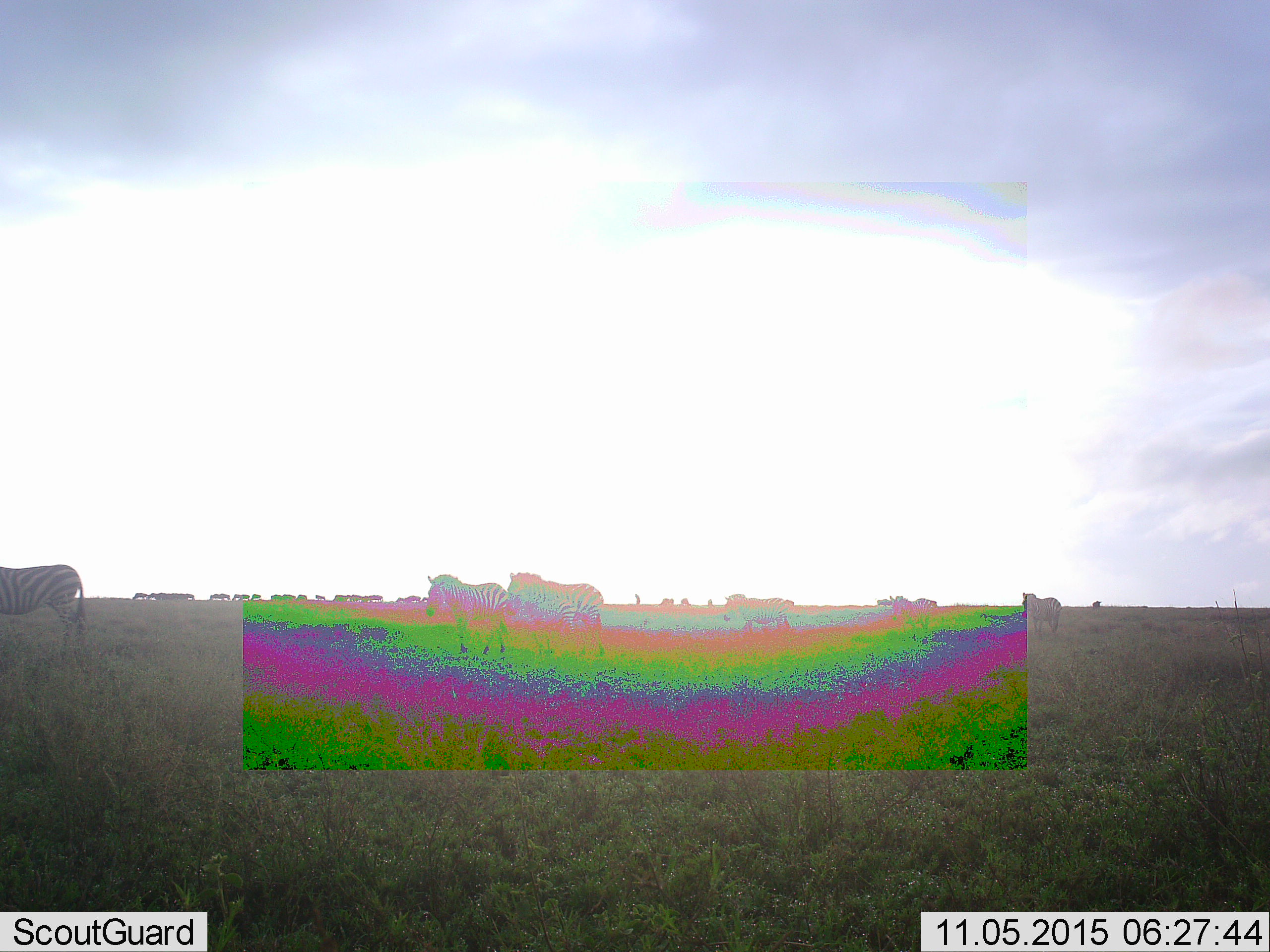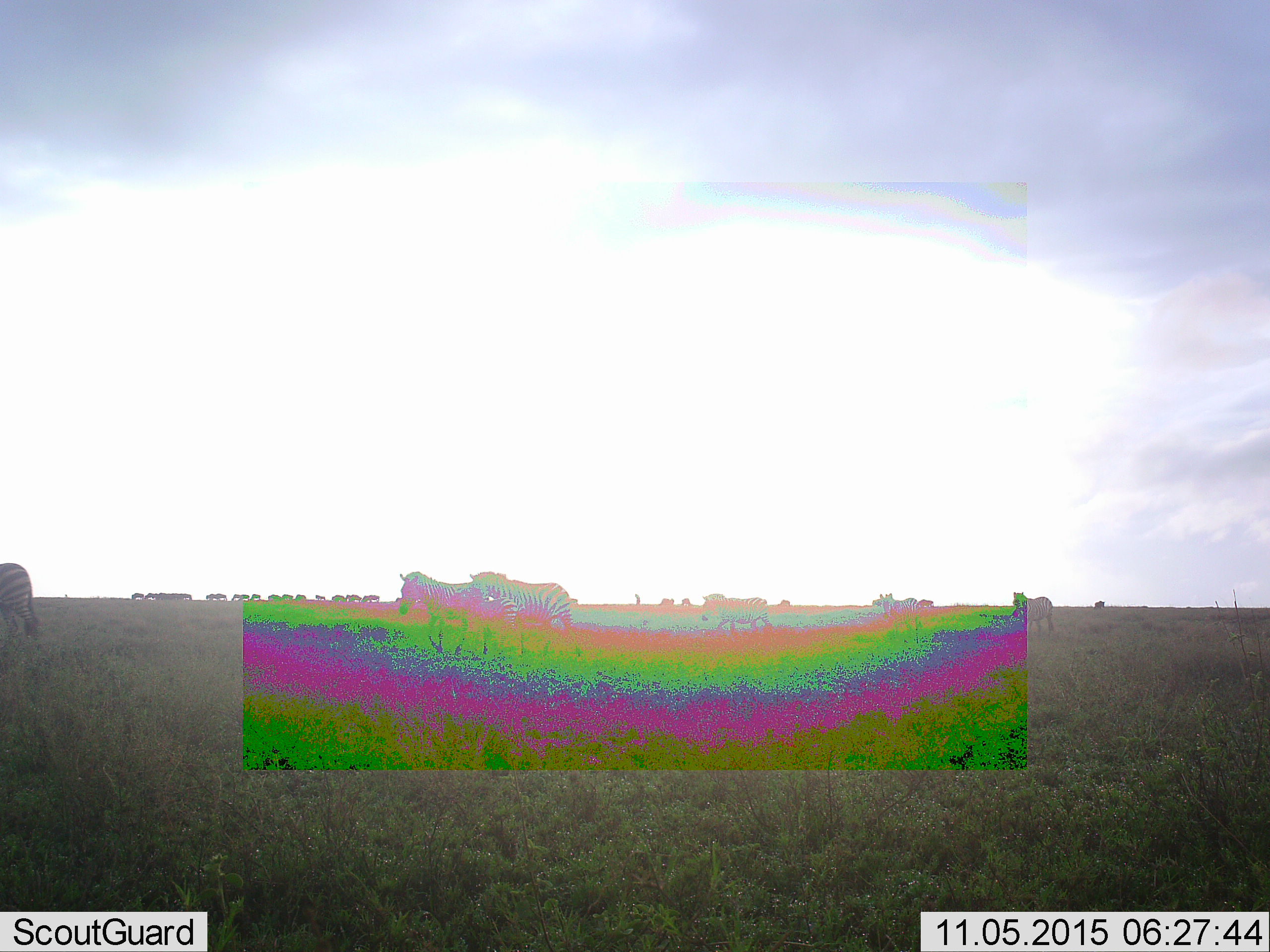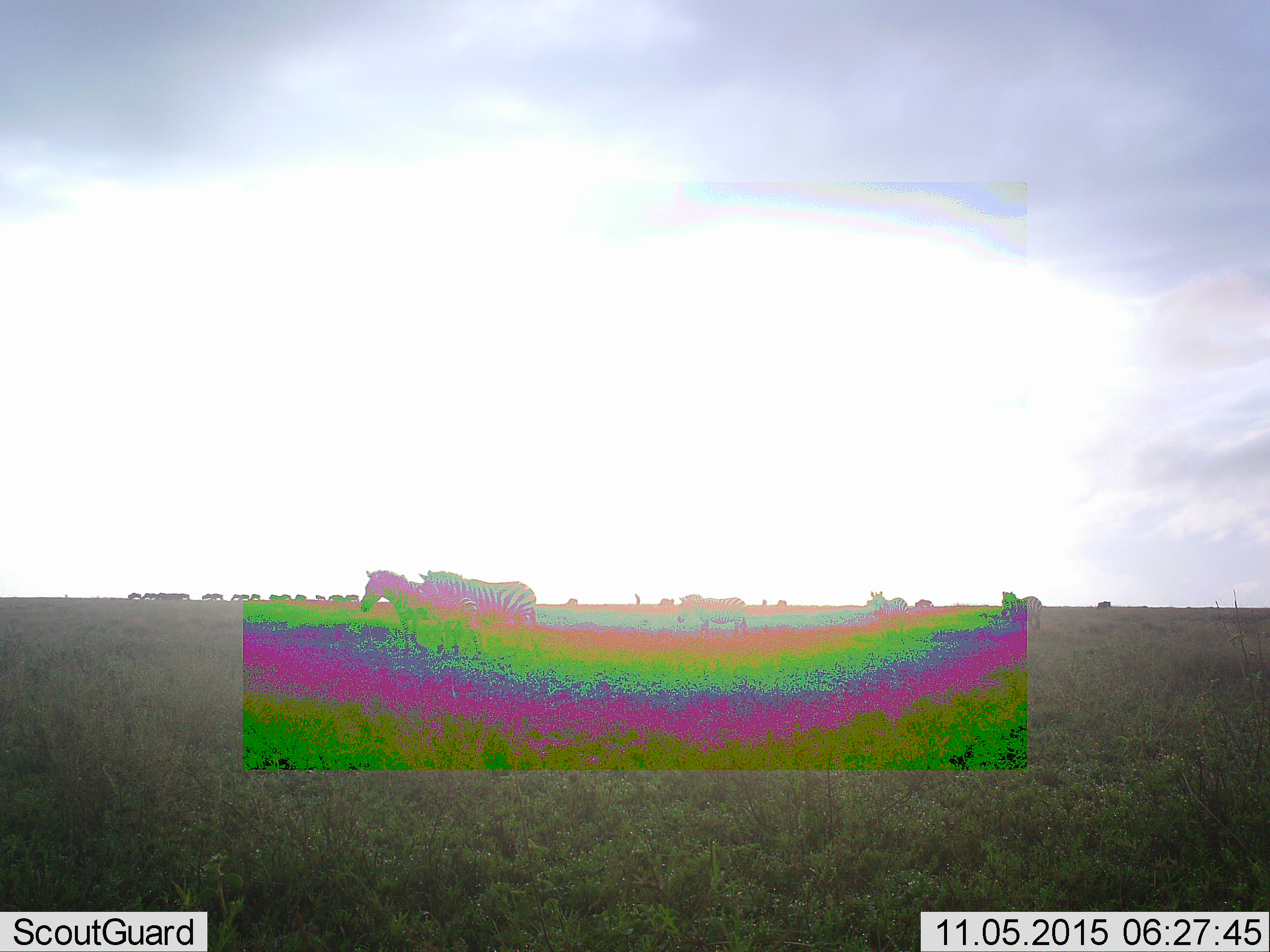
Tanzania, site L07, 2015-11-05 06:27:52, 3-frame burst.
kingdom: Animalia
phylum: Chordata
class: Mammalia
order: Perissodactyla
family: Equidae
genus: Equus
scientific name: Equus quagga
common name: plains zebra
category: zebra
Zebra (plains zebra) (Equus quagga), count 11-50. Behavior (volunteer vote fractions): standing 30%, resting 0%, moving 80%, interacting 0%. Young present (vote fraction): 30%. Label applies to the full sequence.